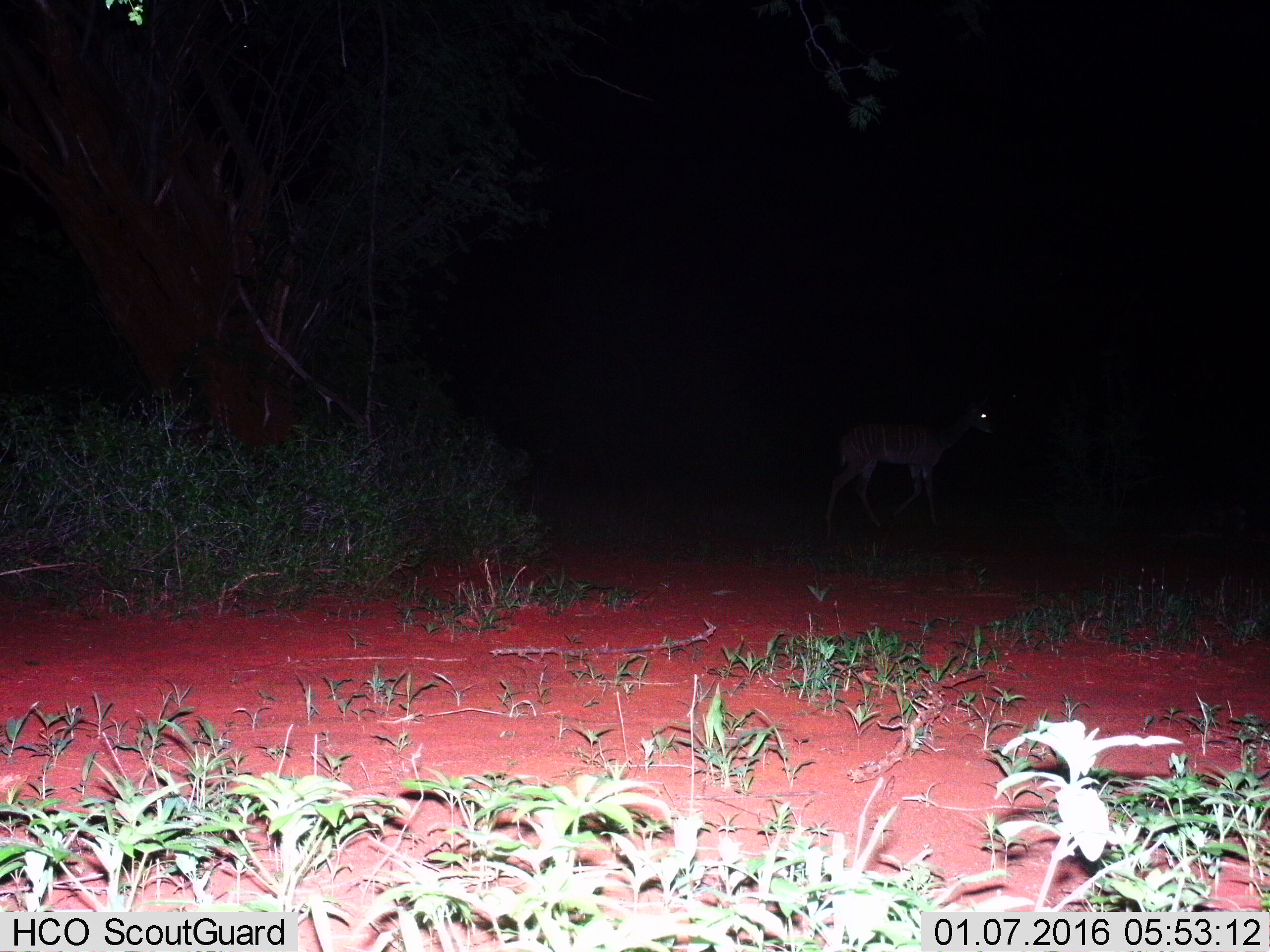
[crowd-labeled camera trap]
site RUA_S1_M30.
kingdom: Animalia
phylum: Chordata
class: Mammalia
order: Artiodactyla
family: Bovidae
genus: Tragelaphus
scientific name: Tragelaphus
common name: kudu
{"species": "kudu (Tragelaphus)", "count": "1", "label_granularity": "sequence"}